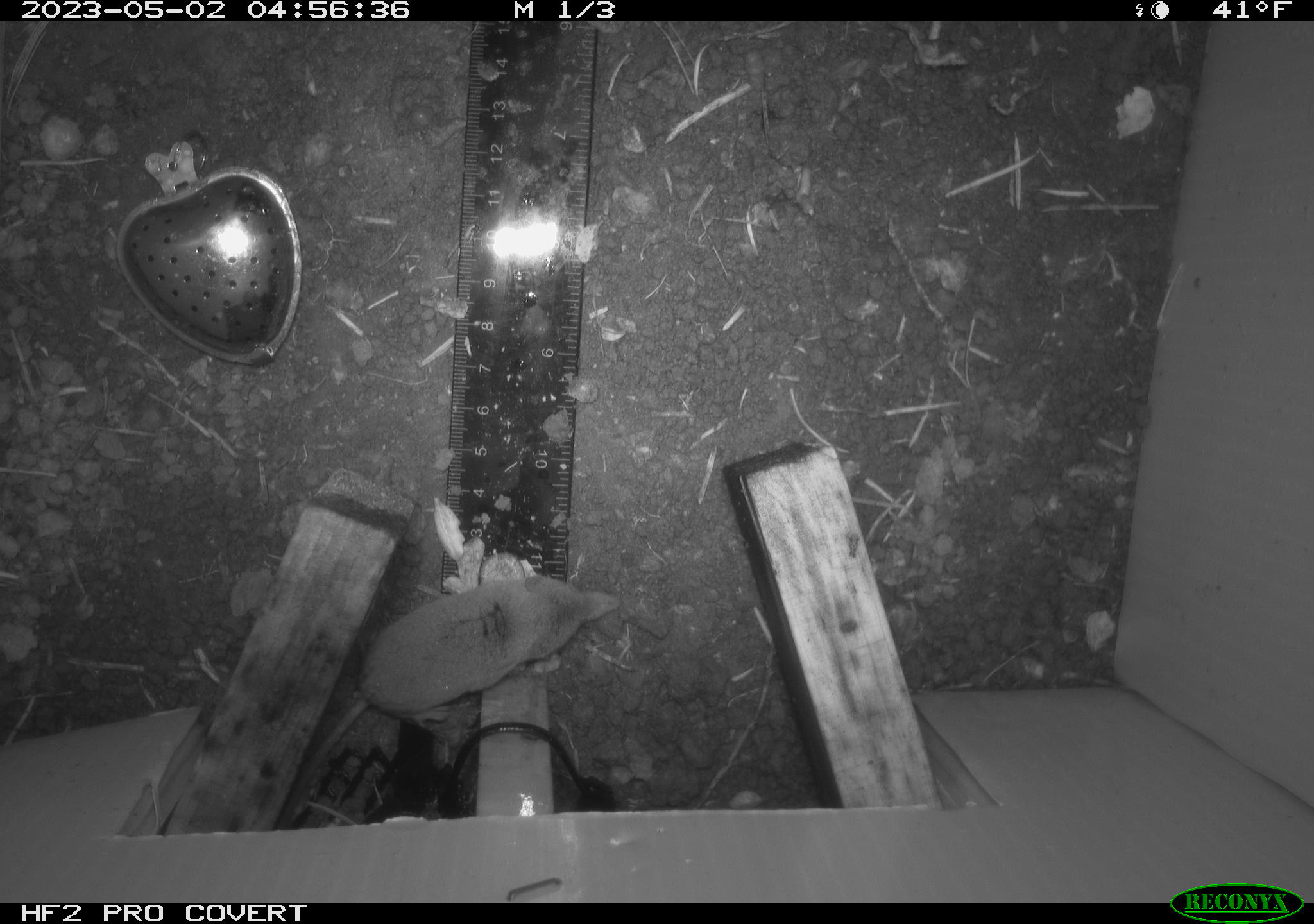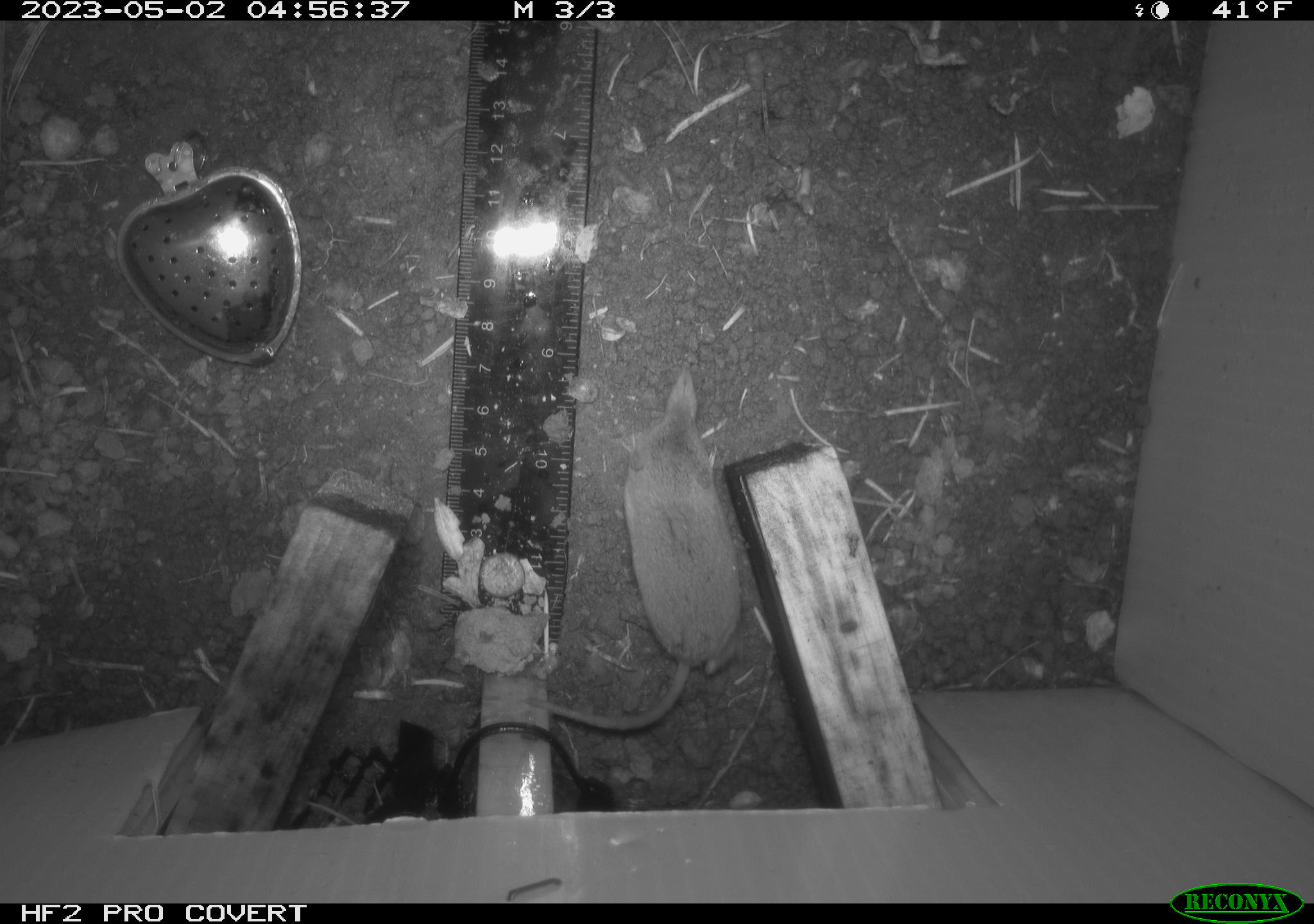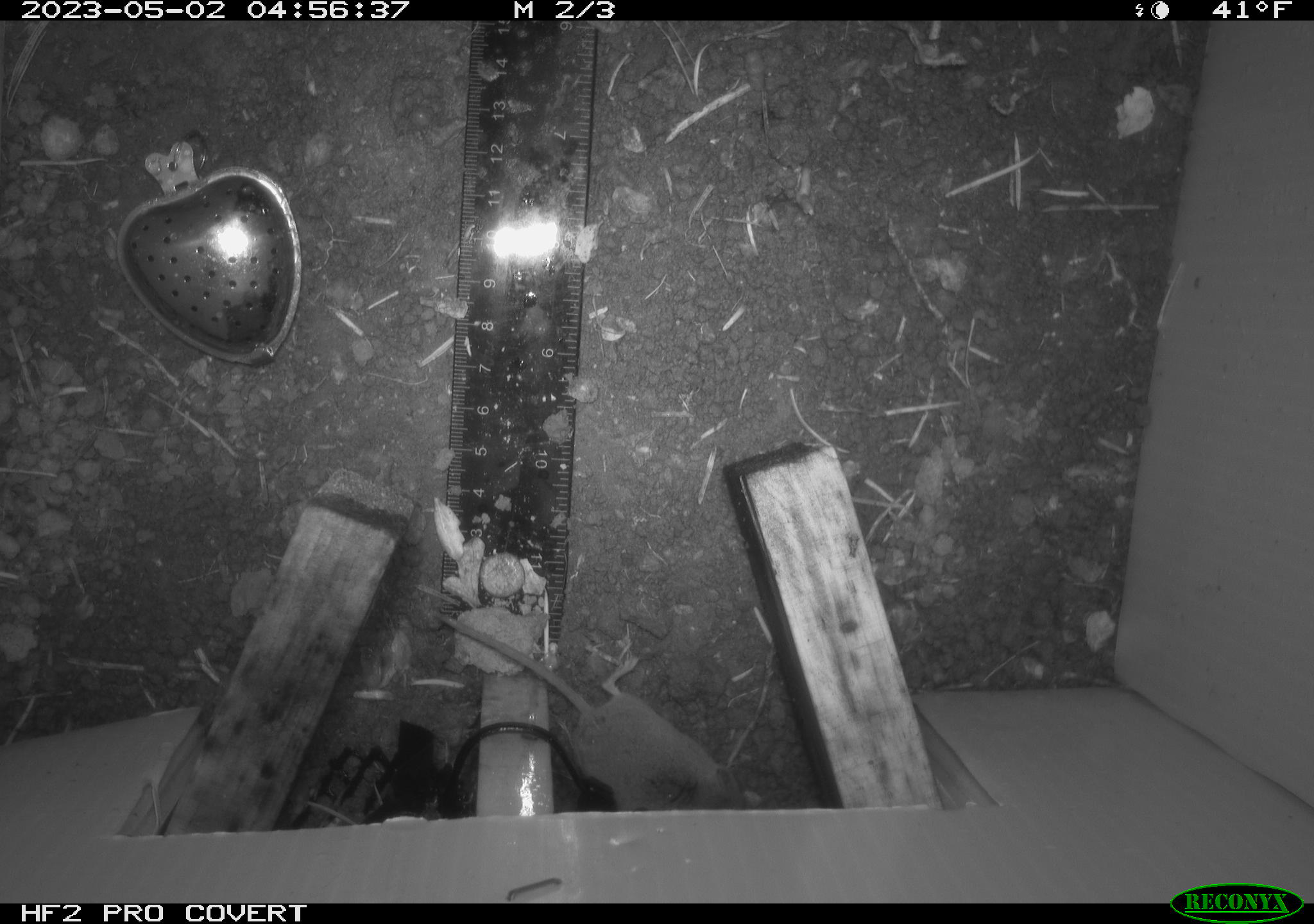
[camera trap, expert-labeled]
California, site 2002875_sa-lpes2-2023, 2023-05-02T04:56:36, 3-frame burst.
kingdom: Animalia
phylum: Chordata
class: Mammalia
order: Eulipotyphla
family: Soricidae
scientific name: Soricidae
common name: shrews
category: soricidae family